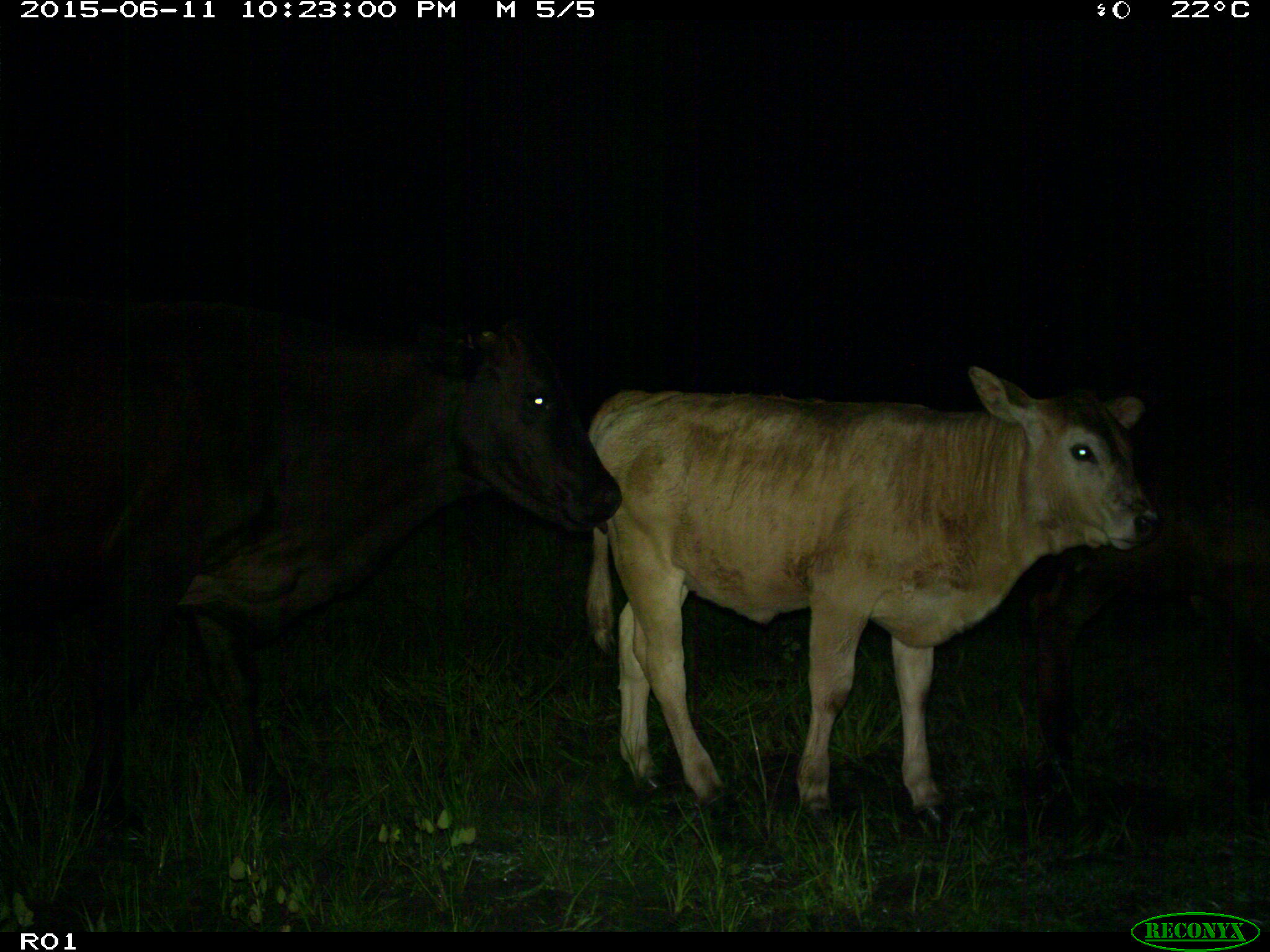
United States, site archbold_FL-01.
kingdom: Animalia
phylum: Chordata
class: Mammalia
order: Artiodactyla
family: Bovidae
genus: Bos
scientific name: Bos taurus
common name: domestic cow